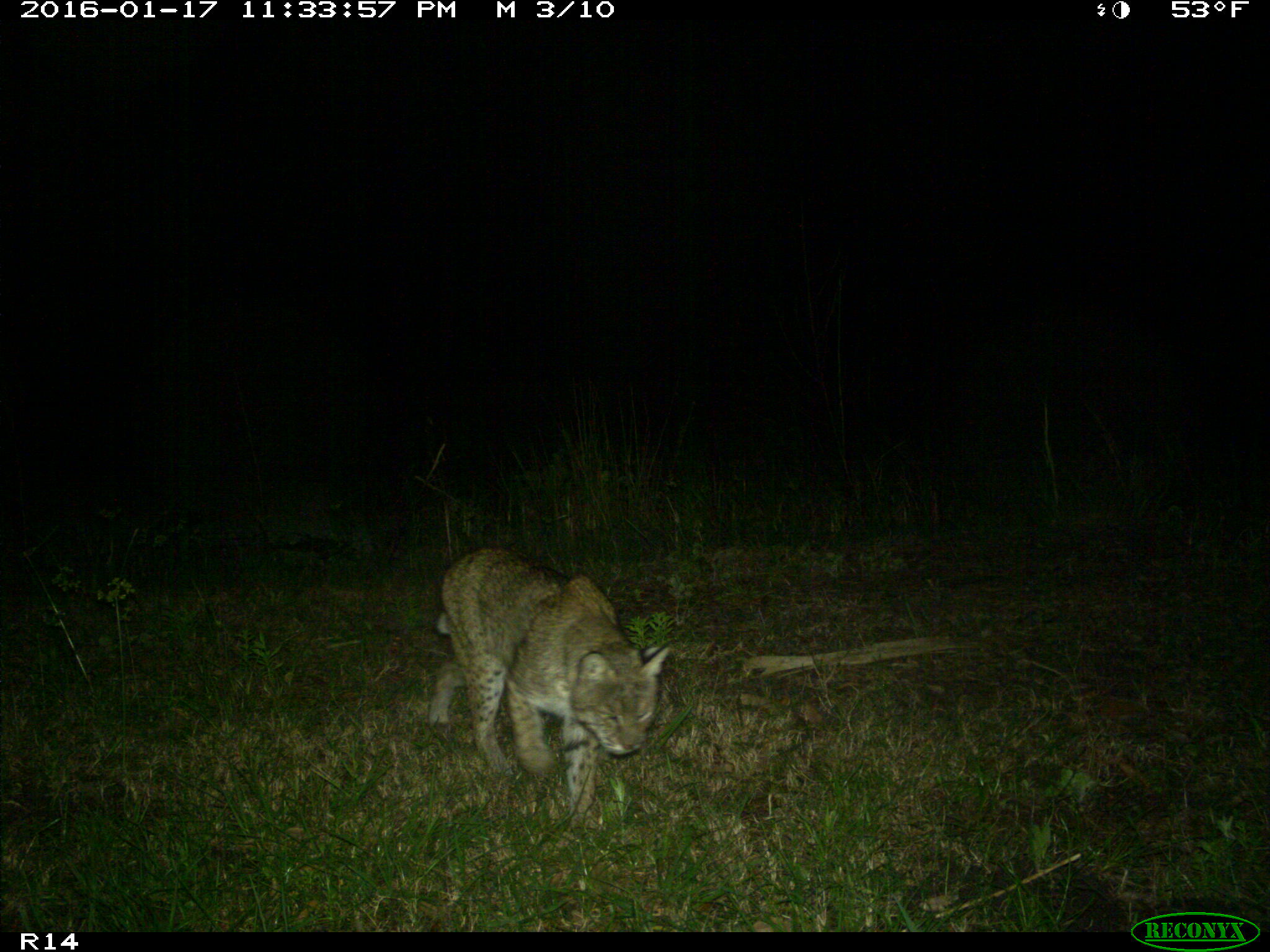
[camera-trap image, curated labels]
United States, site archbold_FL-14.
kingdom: Animalia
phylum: Chordata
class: Mammalia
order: Carnivora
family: Felidae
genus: Lynx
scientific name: Lynx rufus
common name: bobcat